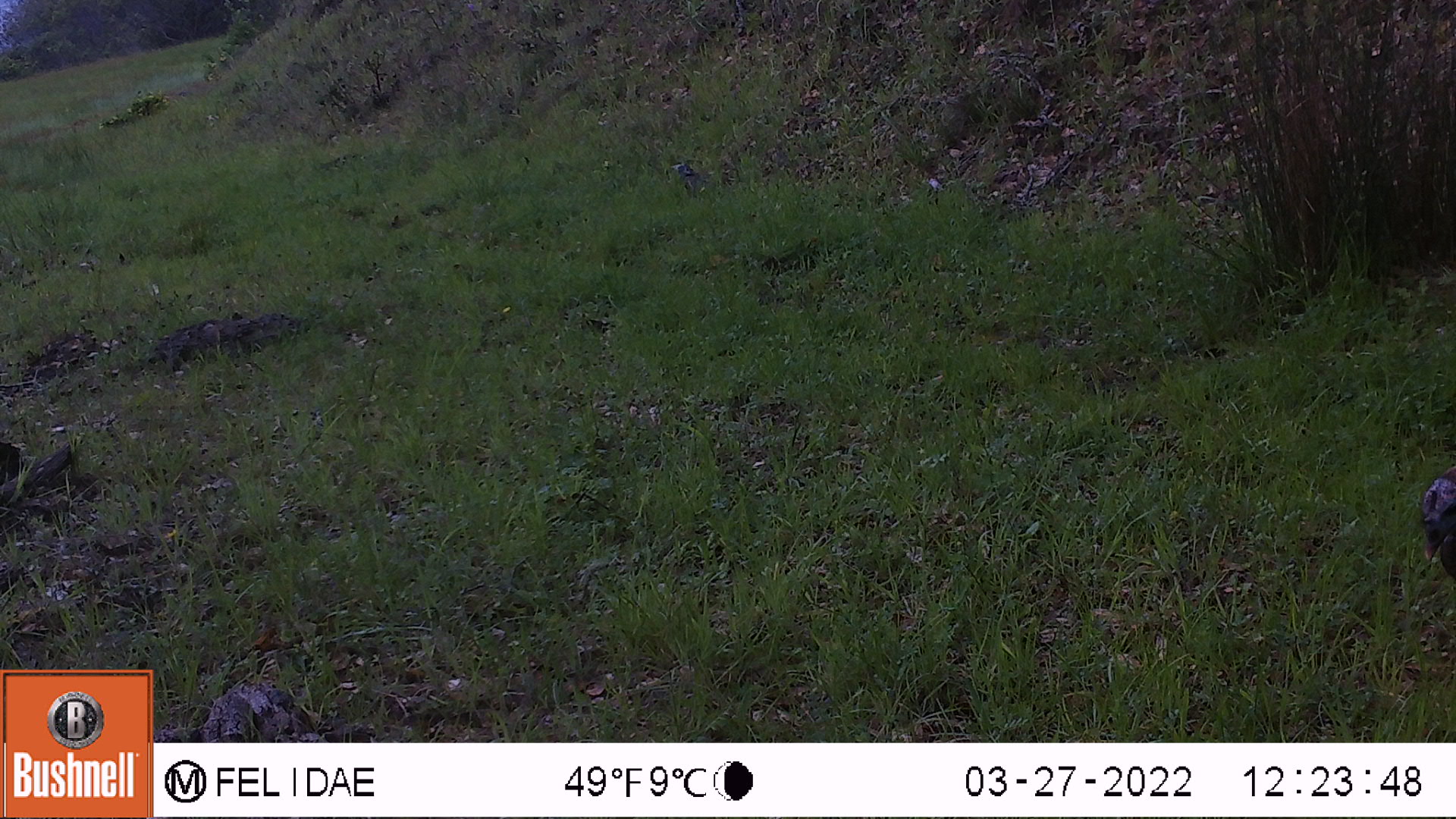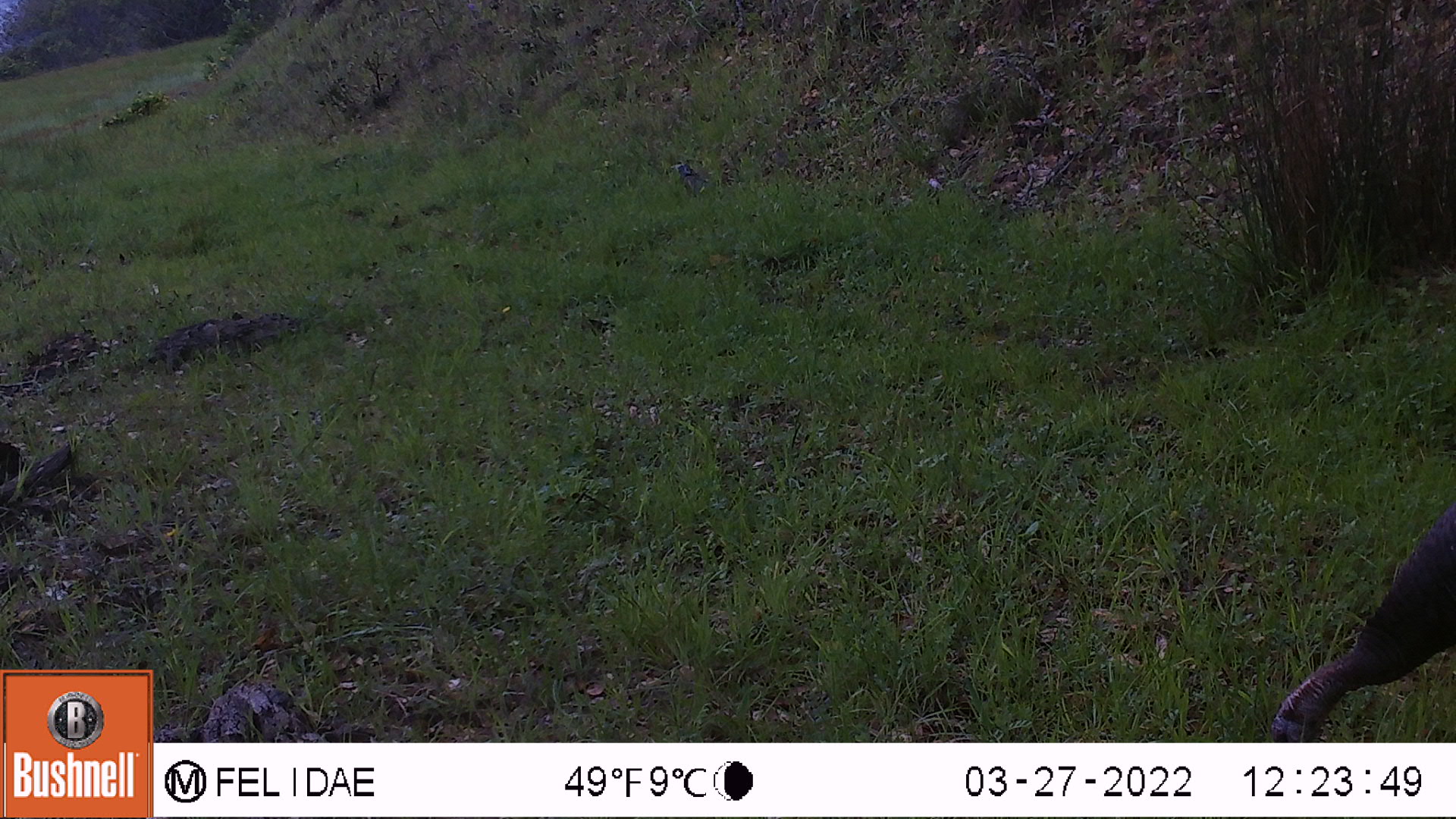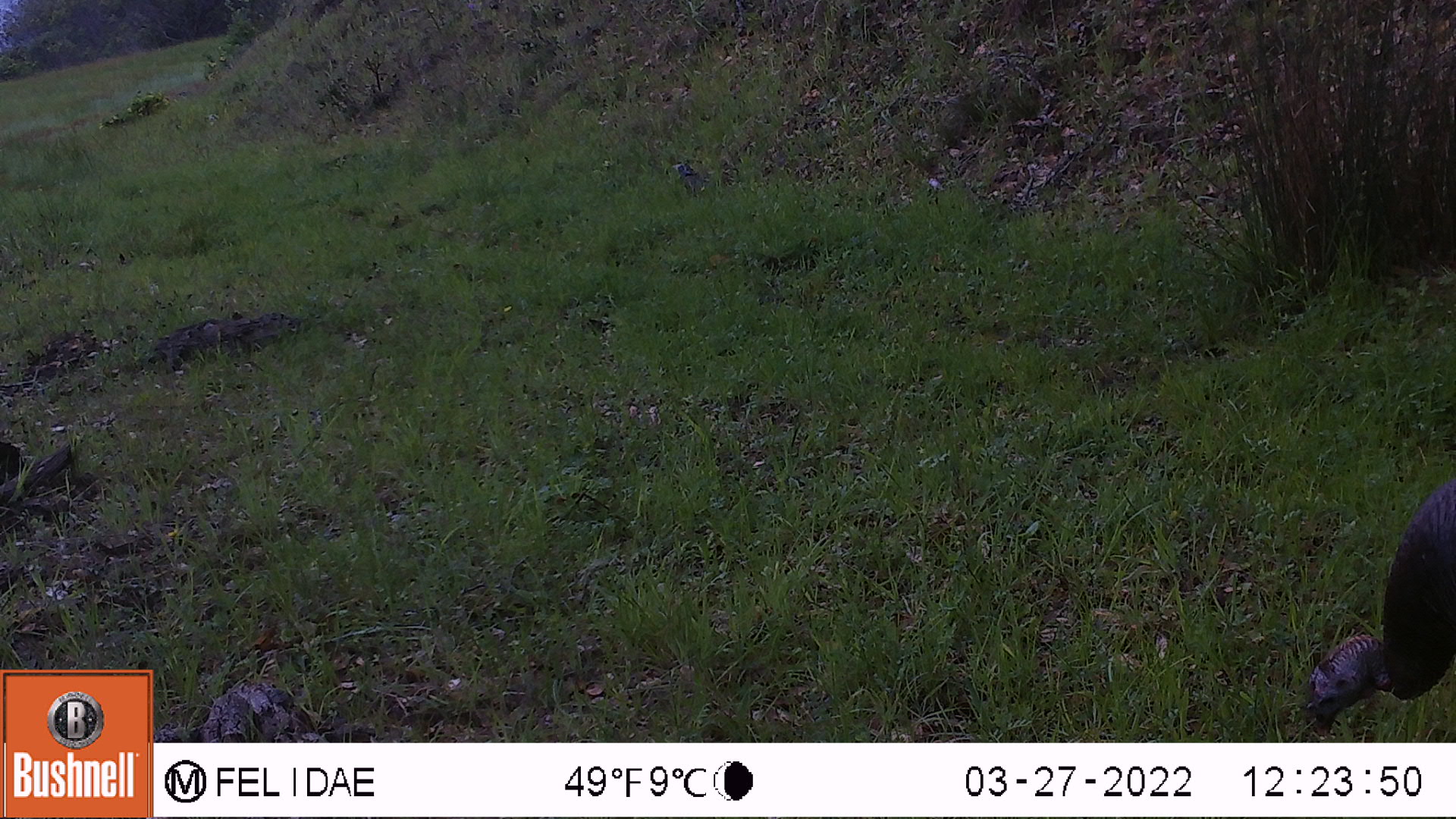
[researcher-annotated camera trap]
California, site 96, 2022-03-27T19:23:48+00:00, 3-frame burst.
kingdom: Animalia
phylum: Chordata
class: Aves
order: Galliformes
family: Phasianidae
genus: Meleagris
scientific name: Meleagris gallopavo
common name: turkey